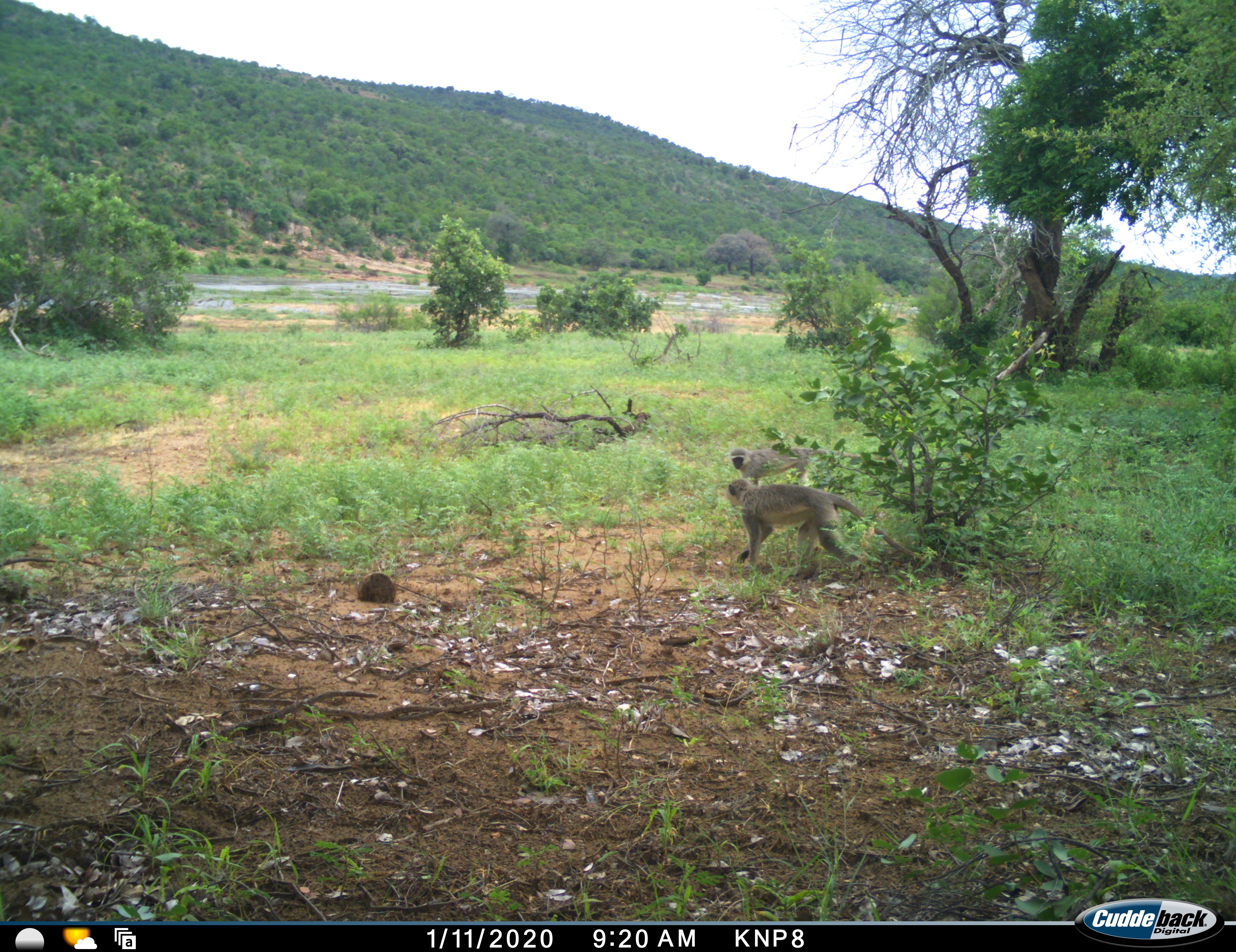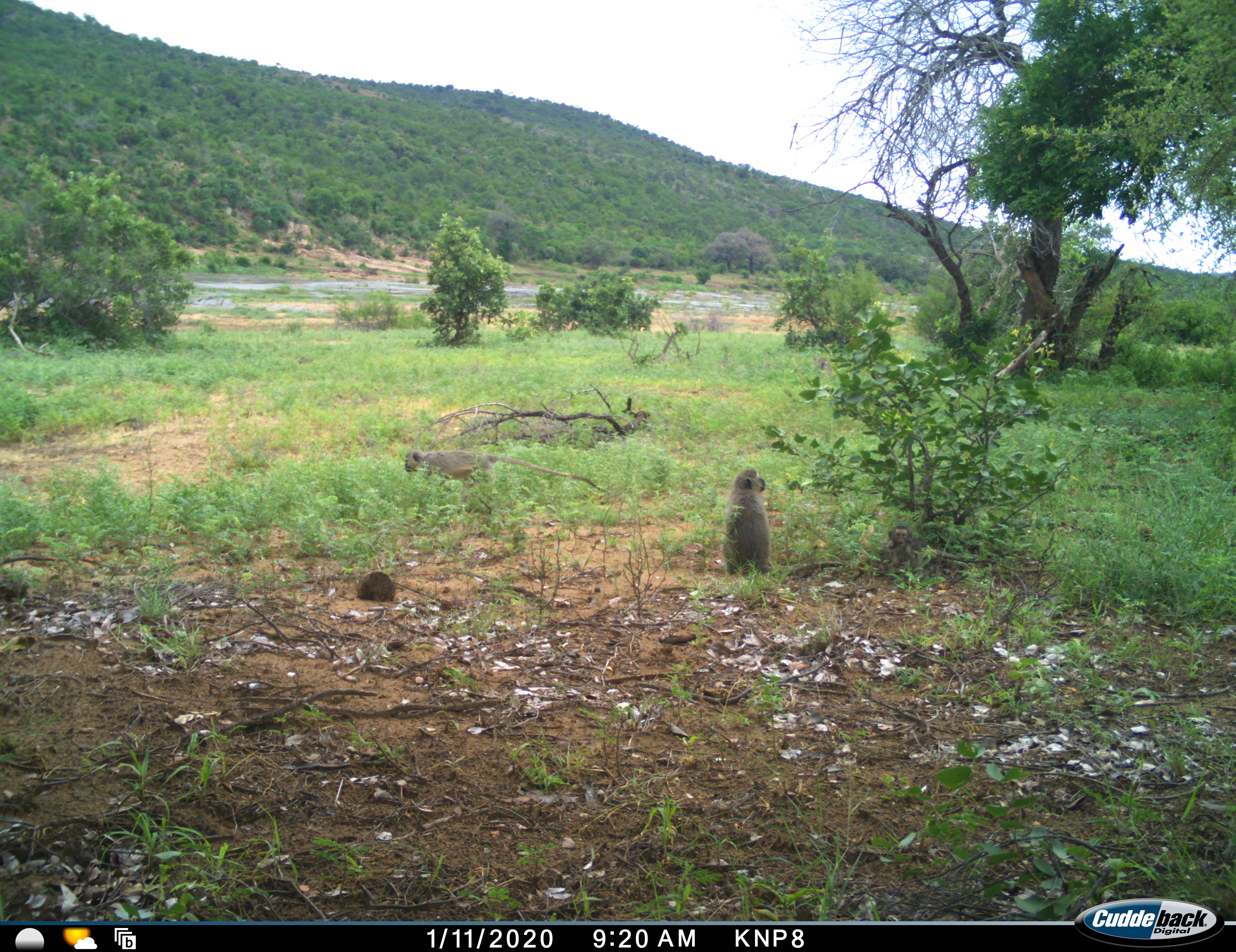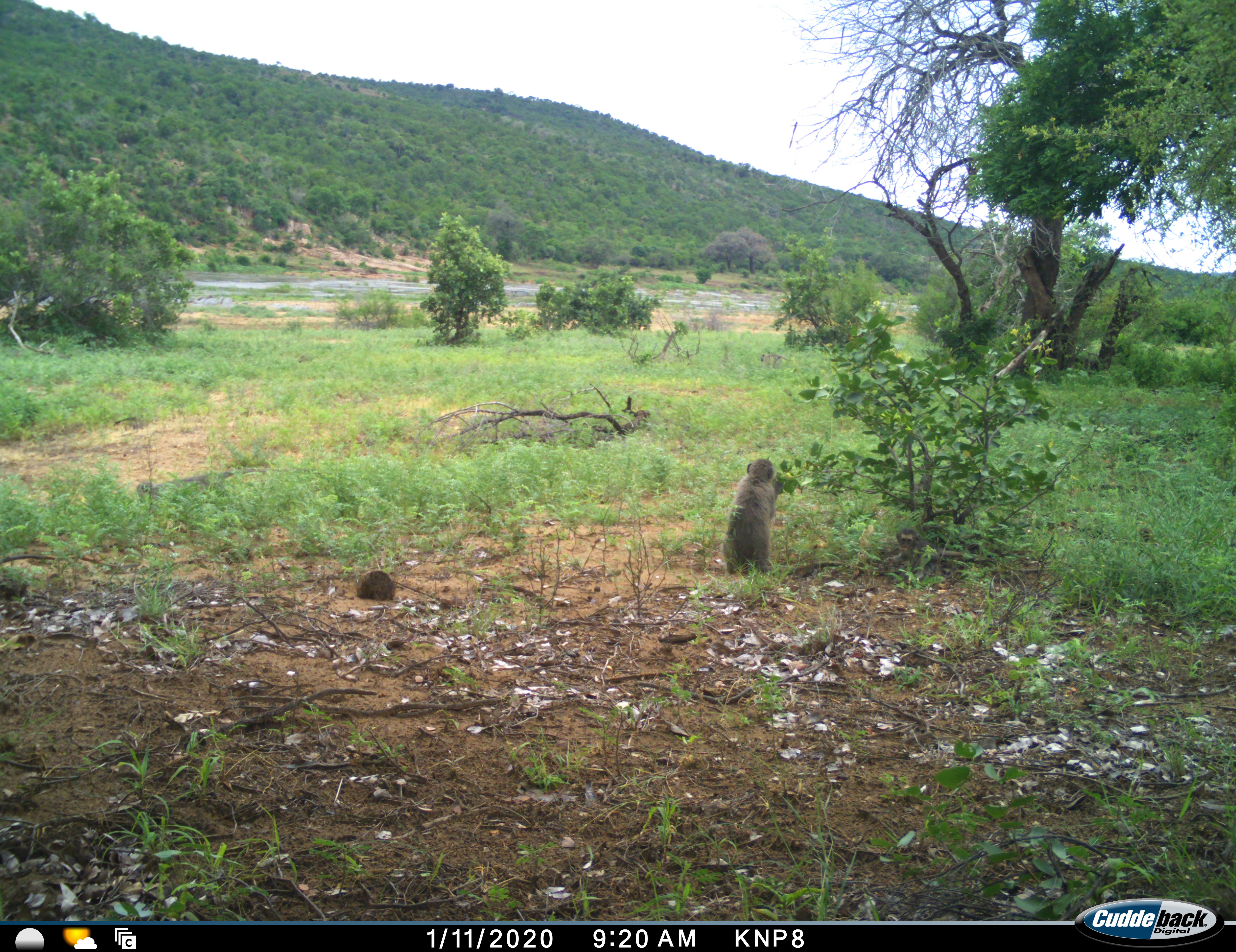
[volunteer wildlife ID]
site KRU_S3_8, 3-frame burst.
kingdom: Animalia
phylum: Chordata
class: Mammalia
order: Primates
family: Cercopithecidae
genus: Chlorocebus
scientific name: Chlorocebus pygerythrus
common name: vervet monkey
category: monkeyvervet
Monkeyvervet (vervet monkey) (Chlorocebus pygerythrus), count 3. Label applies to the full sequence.